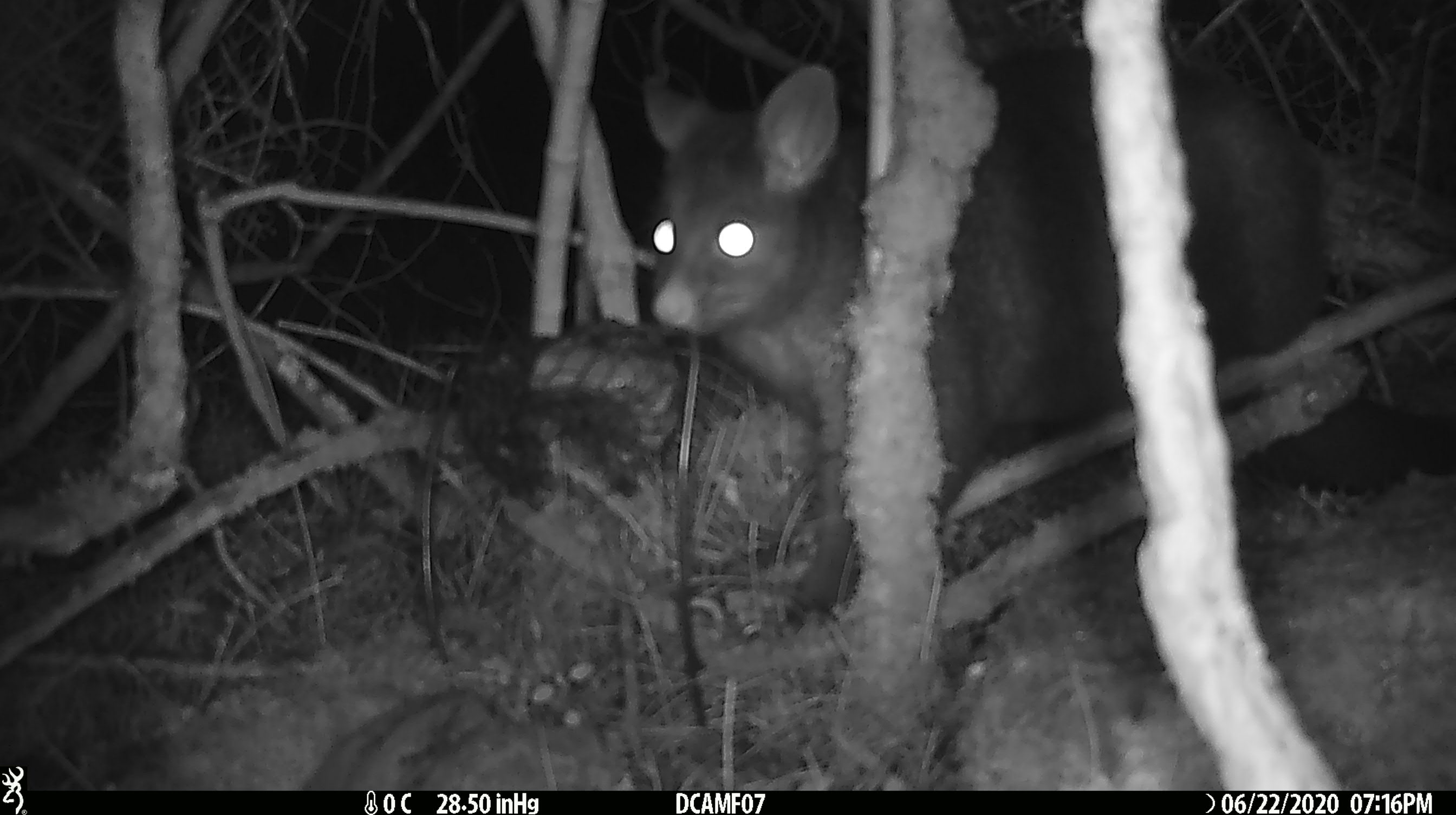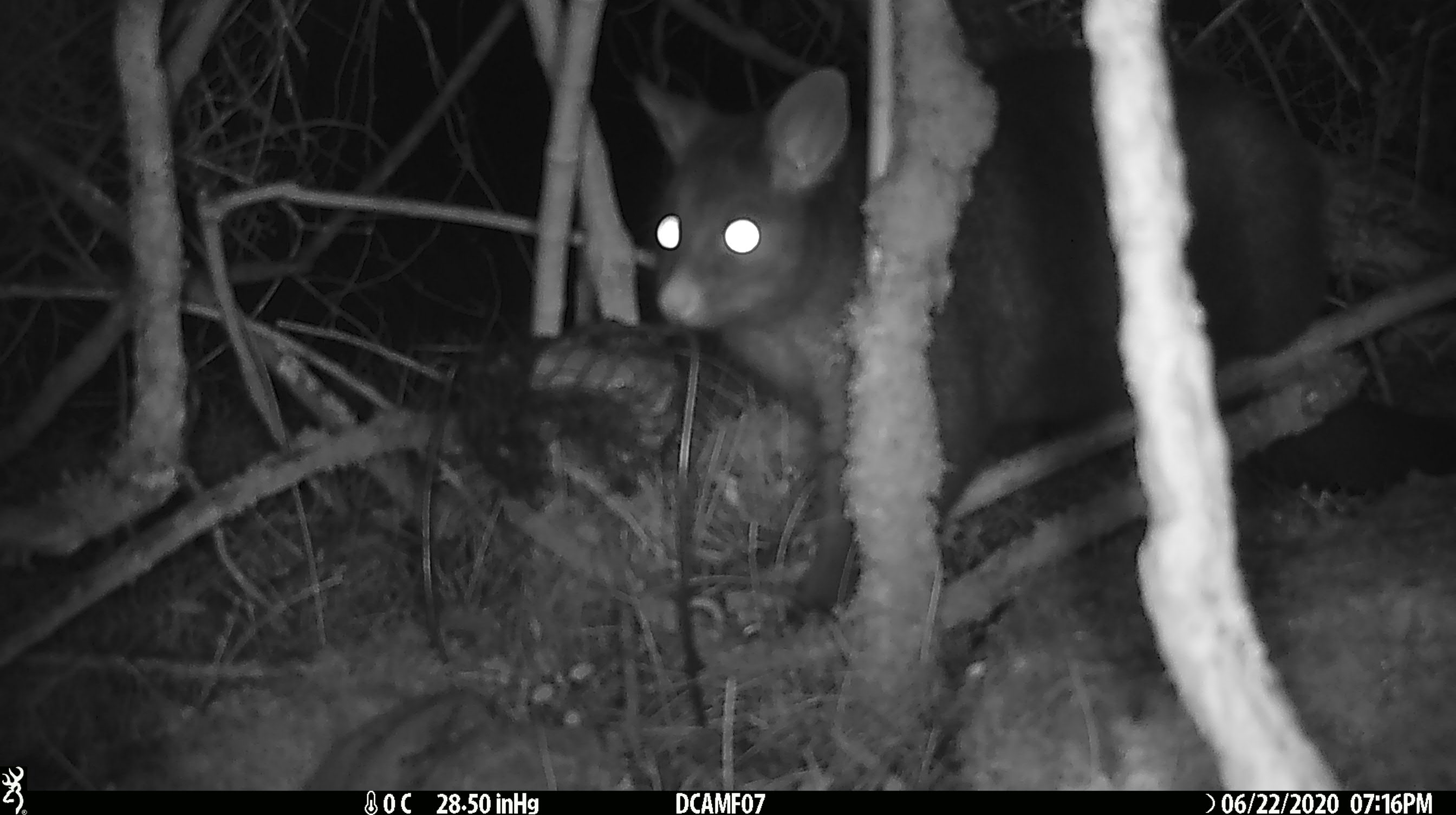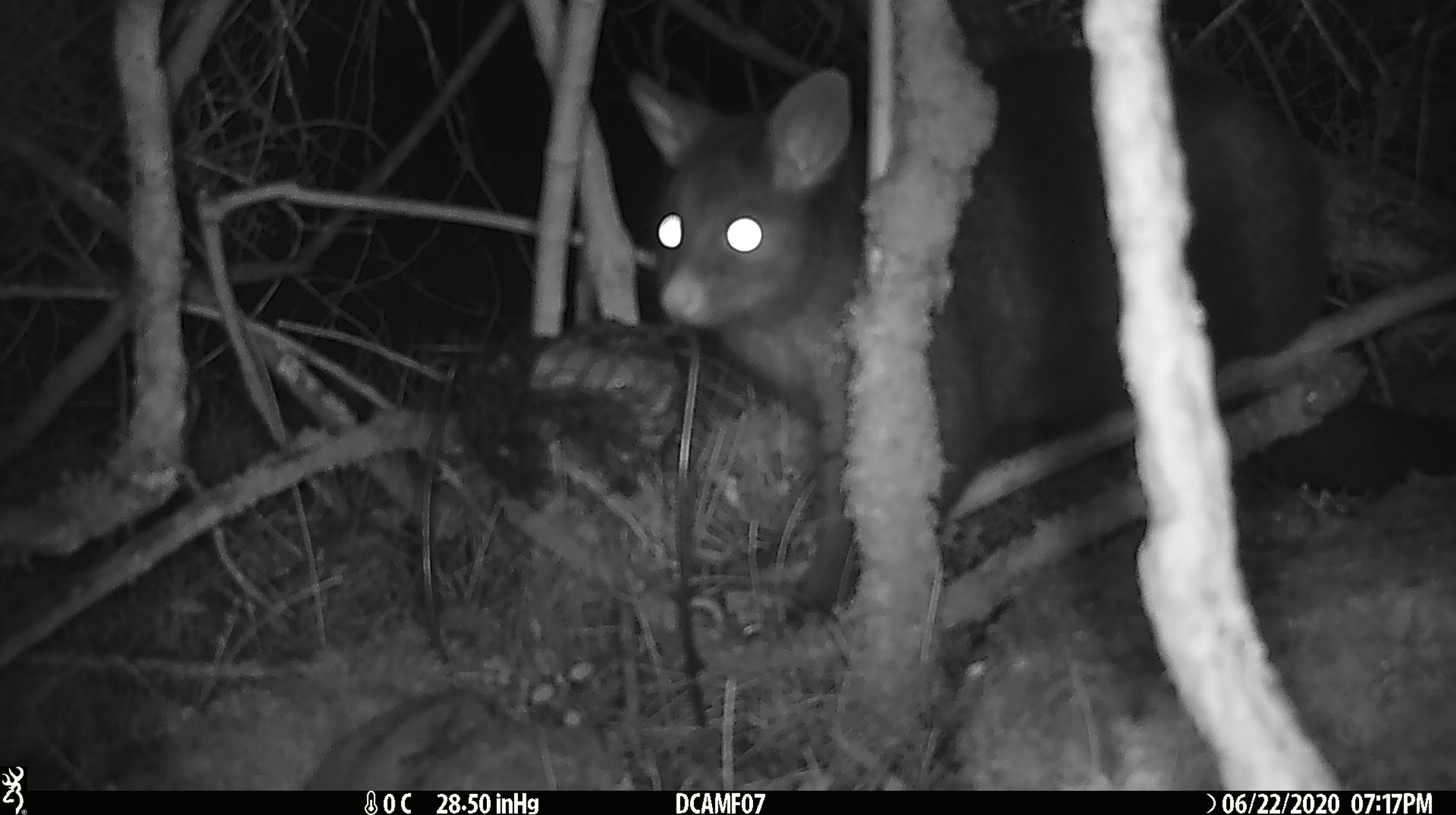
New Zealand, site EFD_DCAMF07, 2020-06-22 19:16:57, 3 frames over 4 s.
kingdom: Animalia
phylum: Chordata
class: Mammalia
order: Diprotodontia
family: Phalangeridae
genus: Trichosurus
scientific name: Trichosurus vulpecula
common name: common brushtail possum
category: possum